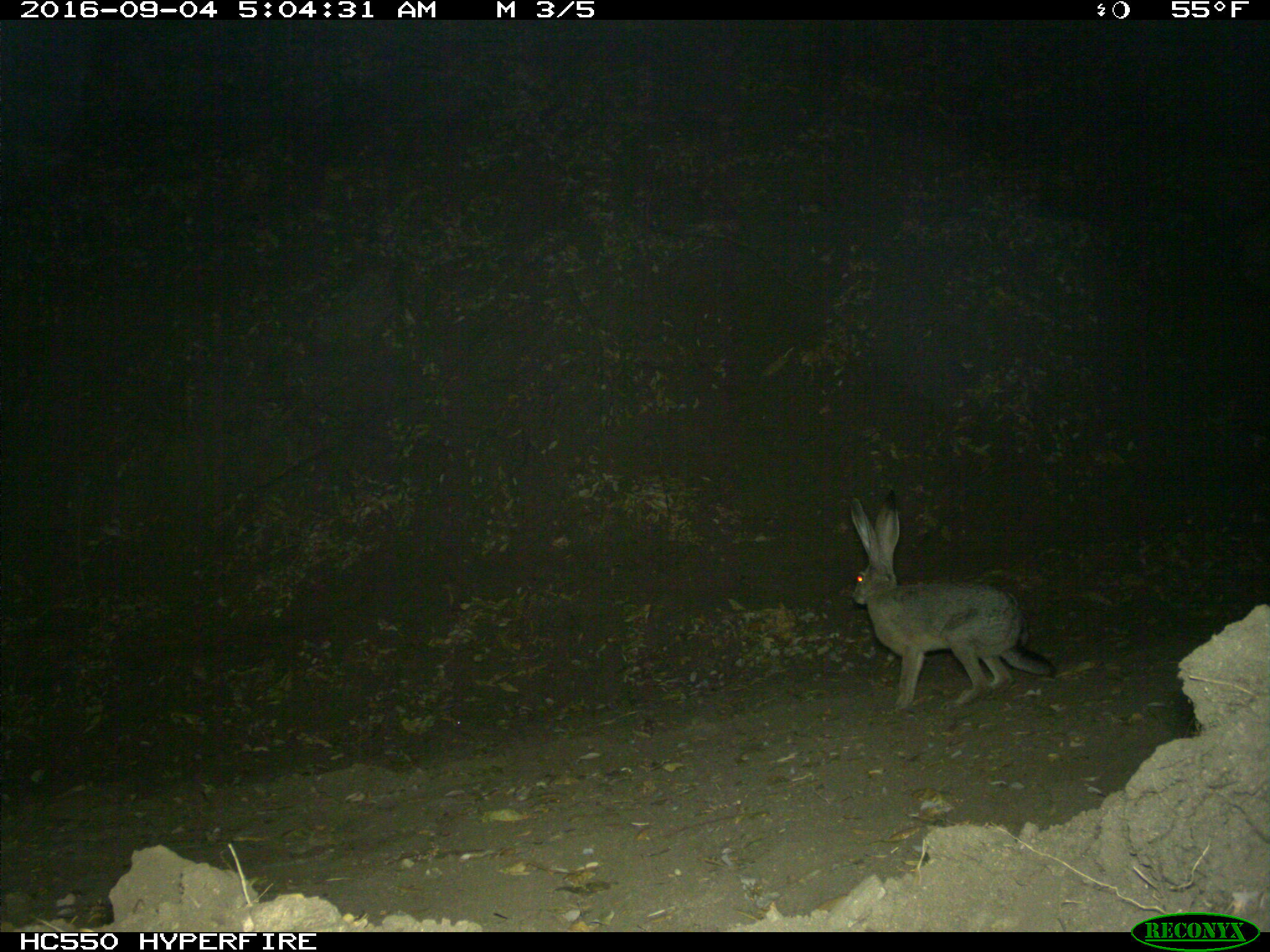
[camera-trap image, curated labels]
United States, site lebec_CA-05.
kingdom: Animalia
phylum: Chordata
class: Mammalia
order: Lagomorpha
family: Leporidae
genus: Lepus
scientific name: Lepus californicus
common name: black-tailed jackrabbit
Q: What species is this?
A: Lepus californicus (black-tailed jackrabbit).